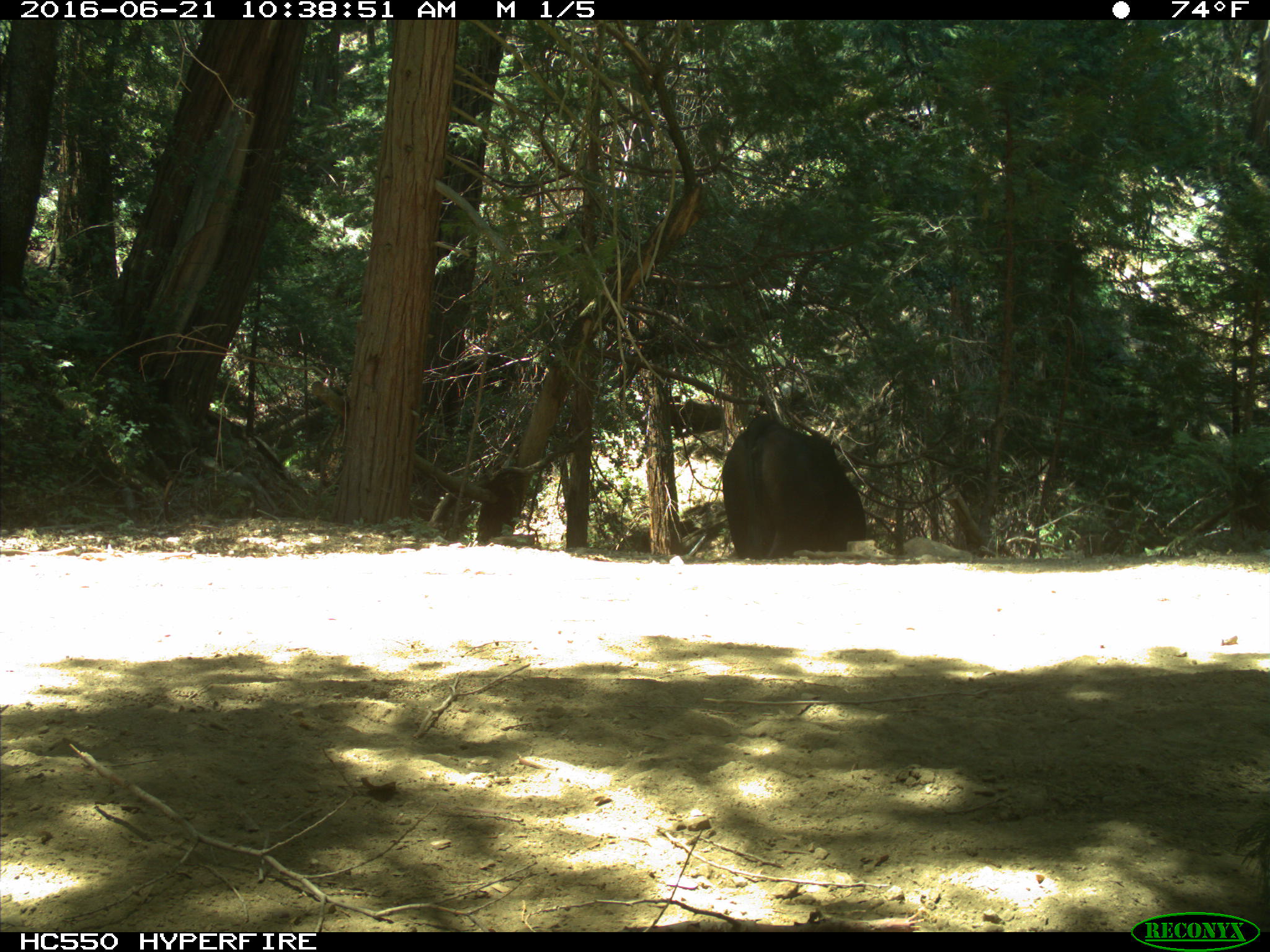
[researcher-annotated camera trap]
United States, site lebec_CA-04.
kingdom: Animalia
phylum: Chordata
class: Mammalia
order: Artiodactyla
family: Bovidae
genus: Bos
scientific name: Bos taurus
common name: domestic cow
Bos taurus (domestic cow).